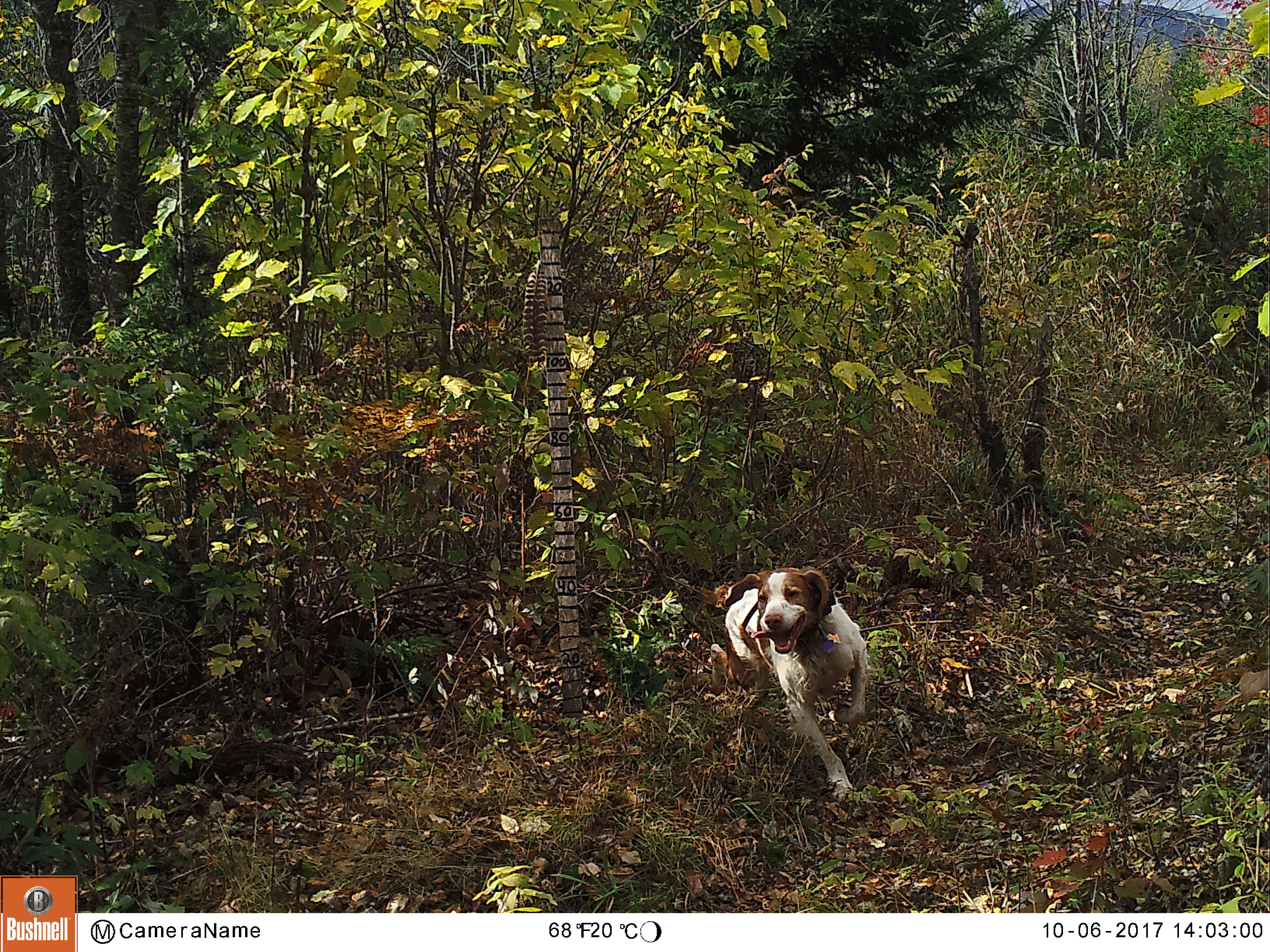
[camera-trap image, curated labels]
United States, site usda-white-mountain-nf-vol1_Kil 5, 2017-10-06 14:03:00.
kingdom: Animalia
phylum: Chordata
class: Mammalia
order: Carnivora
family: Canidae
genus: Canis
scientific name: Canis familiaris familiaris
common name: domestic dog